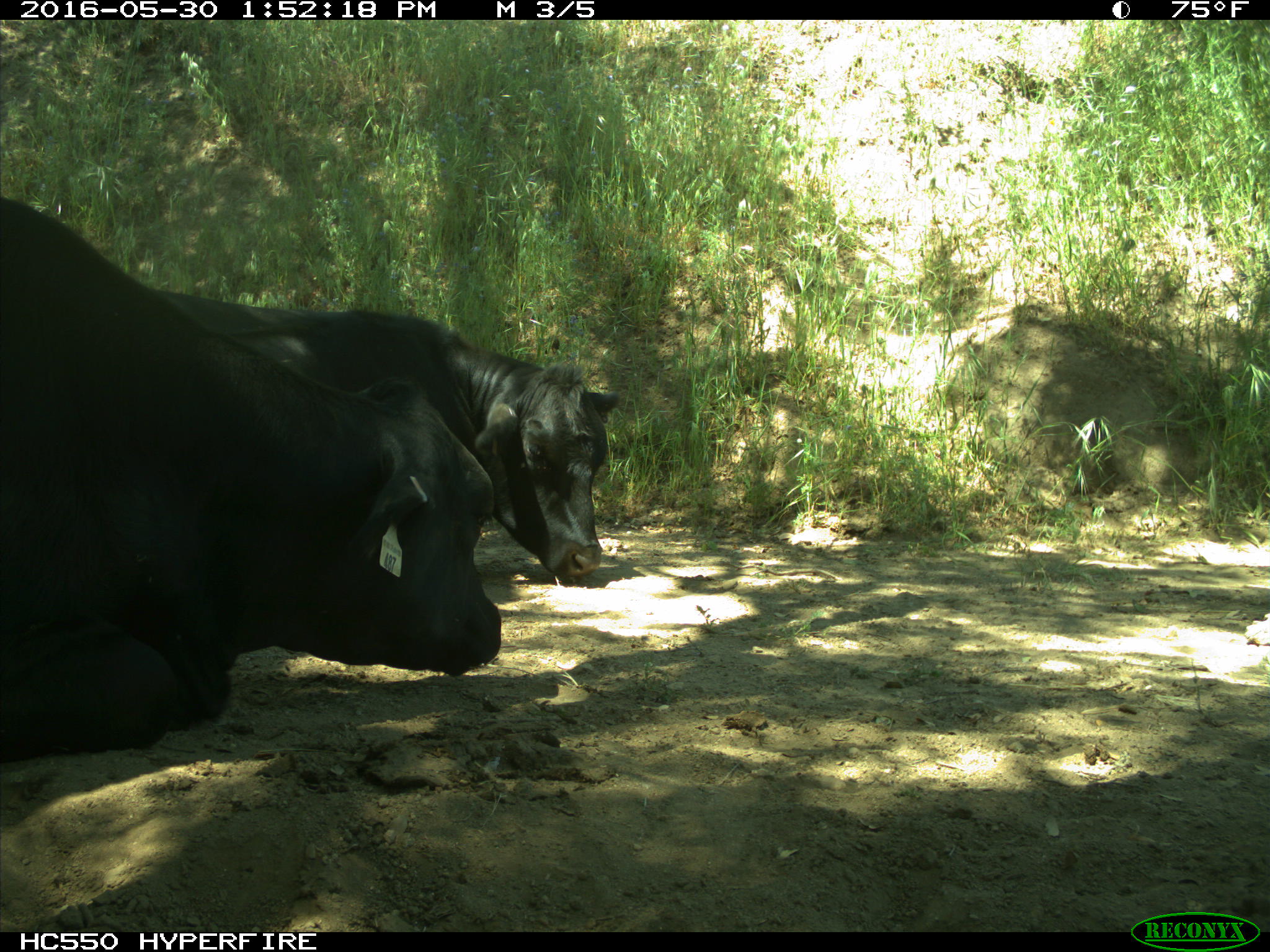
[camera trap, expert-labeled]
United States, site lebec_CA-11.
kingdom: Animalia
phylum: Chordata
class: Mammalia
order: Artiodactyla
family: Bovidae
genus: Bos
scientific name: Bos taurus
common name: domestic cow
Bos taurus (domestic cow).